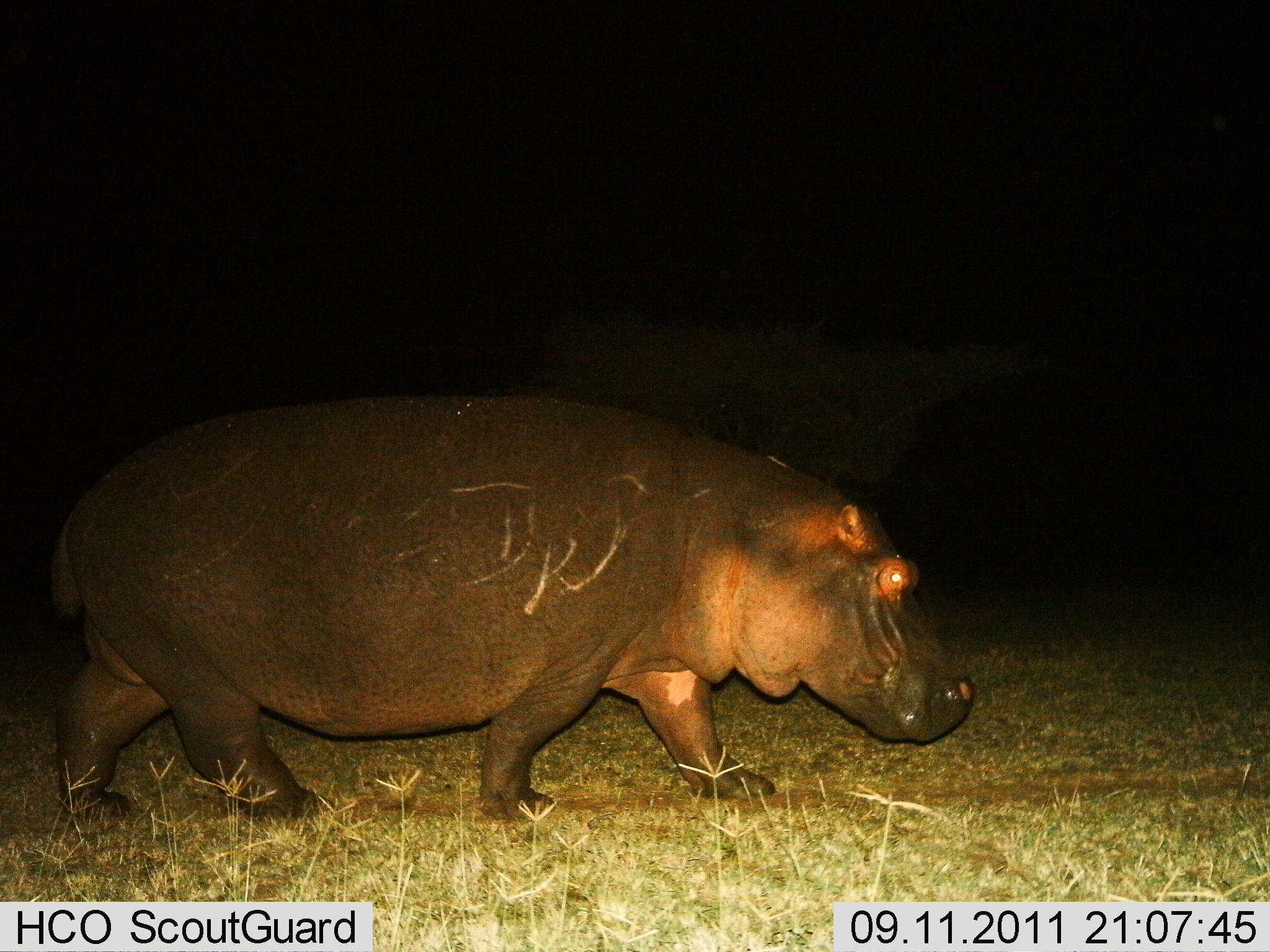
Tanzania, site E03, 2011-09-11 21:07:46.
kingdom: Animalia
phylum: Chordata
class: Mammalia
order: Artiodactyla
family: Hippopotamidae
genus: Hippopotamus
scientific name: Hippopotamus amphibius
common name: hippopotamus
Hippopotamus (Hippopotamus amphibius), count 1. Behavior (volunteer vote fractions): standing 9%, resting 0%, moving 91%, interacting 0%. Young present (vote fraction): 0%. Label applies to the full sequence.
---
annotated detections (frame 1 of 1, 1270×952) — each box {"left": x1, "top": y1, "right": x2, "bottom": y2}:
animal: {"left": 46, "top": 394, "right": 979, "bottom": 824}